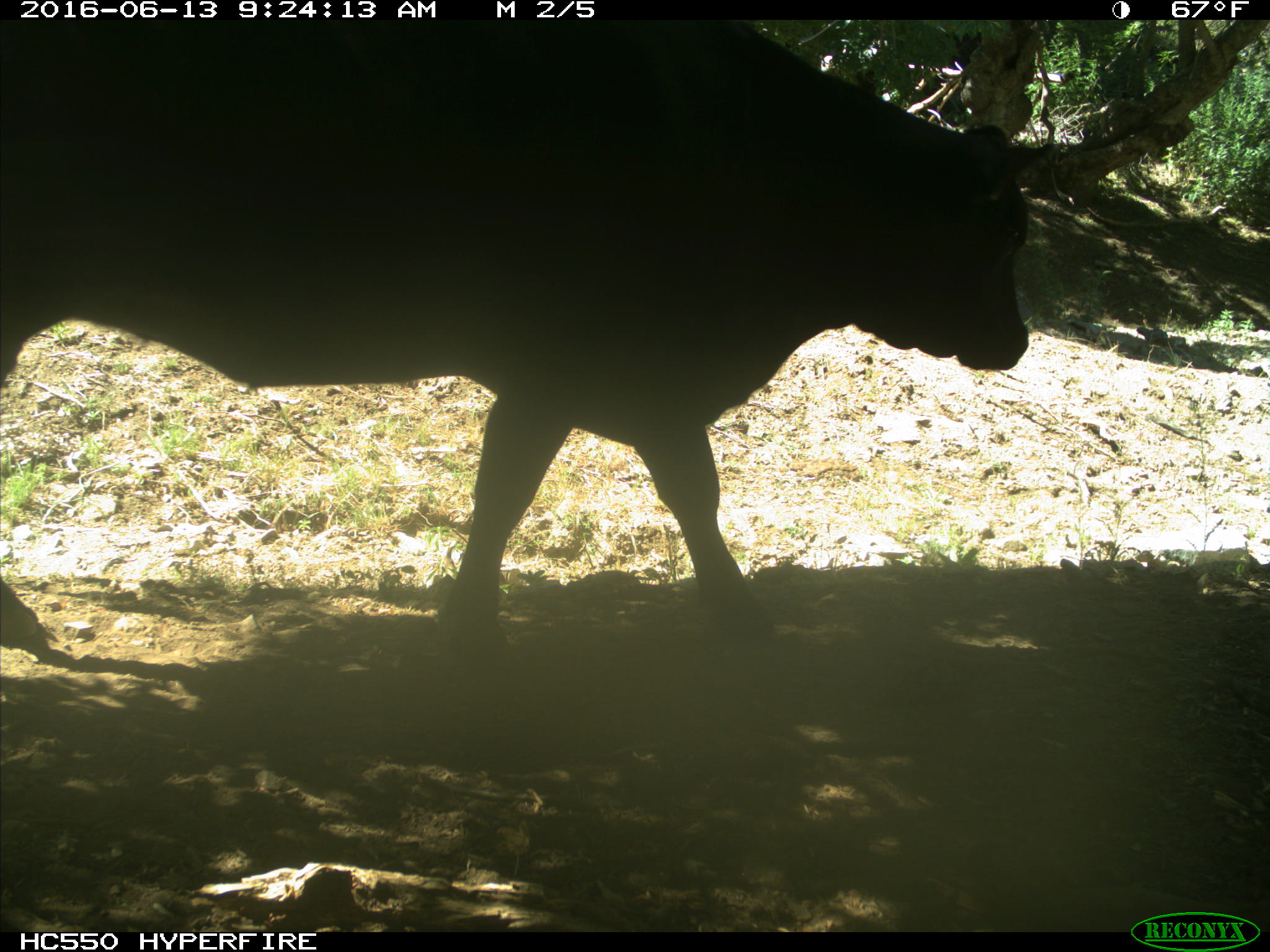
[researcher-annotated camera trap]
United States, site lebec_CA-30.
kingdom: Animalia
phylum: Chordata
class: Mammalia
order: Artiodactyla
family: Bovidae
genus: Bos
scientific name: Bos taurus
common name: domestic cow